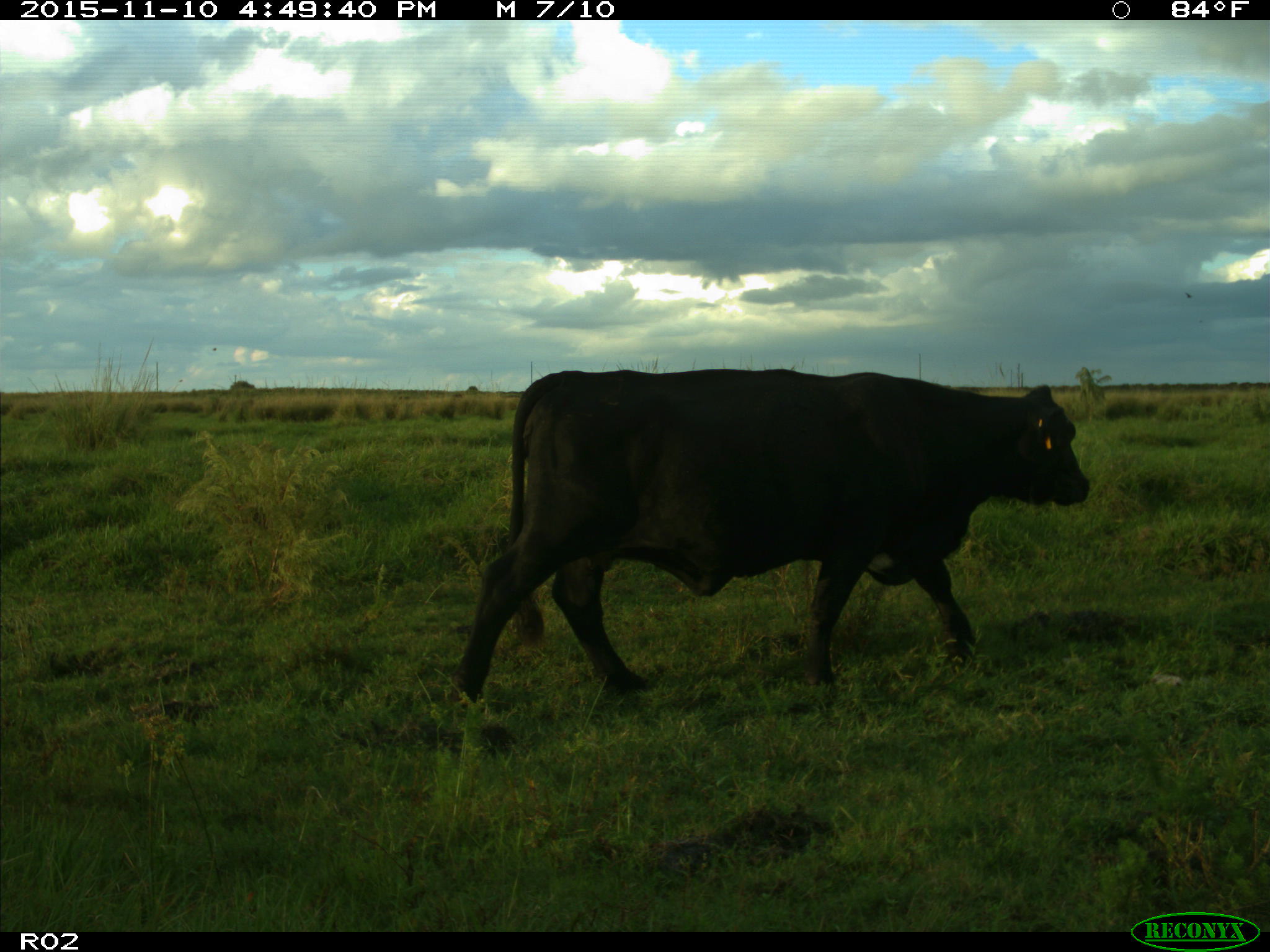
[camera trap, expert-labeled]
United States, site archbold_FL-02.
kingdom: Animalia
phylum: Chordata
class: Mammalia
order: Artiodactyla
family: Bovidae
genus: Bos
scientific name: Bos taurus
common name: domestic cow